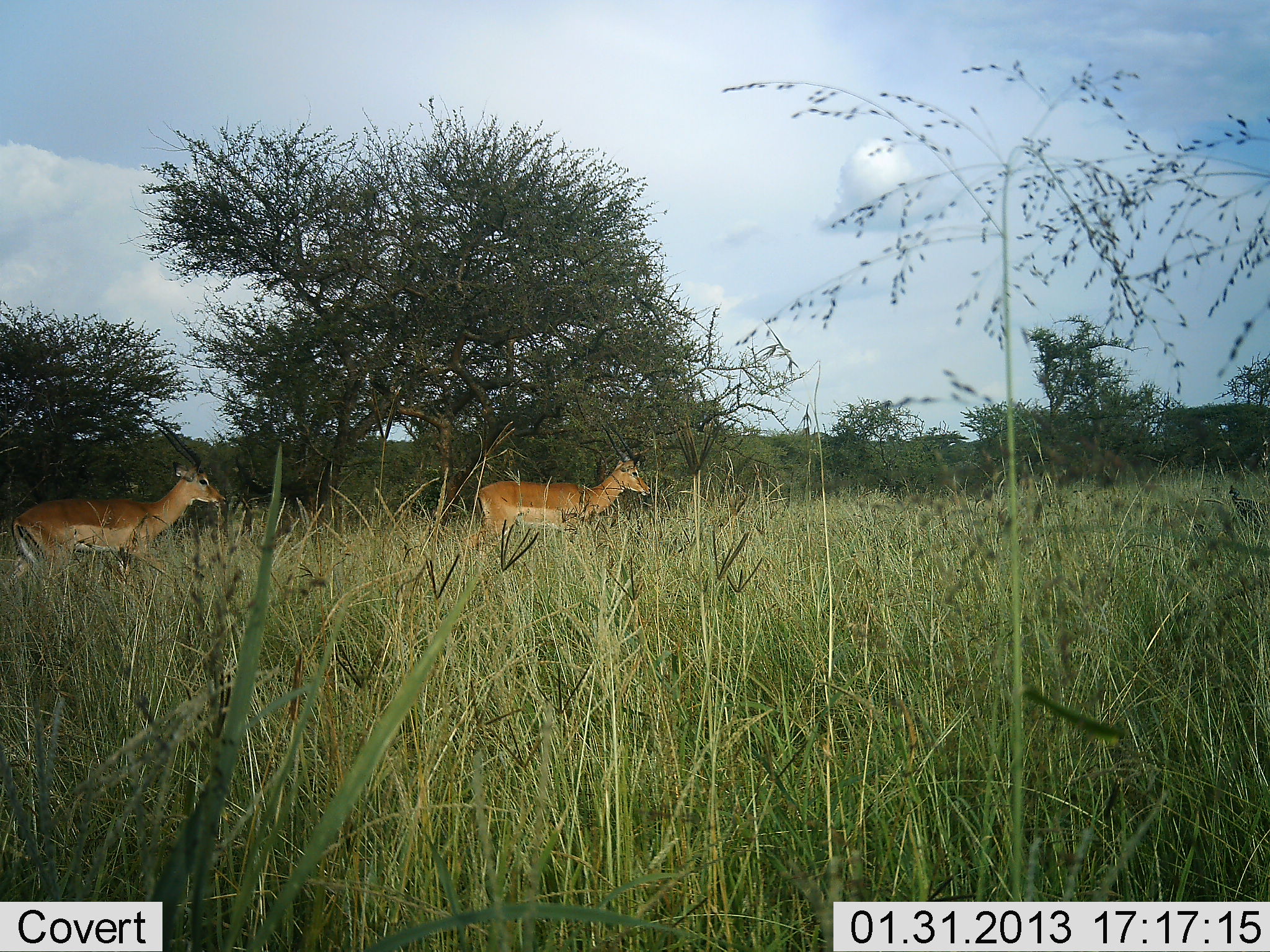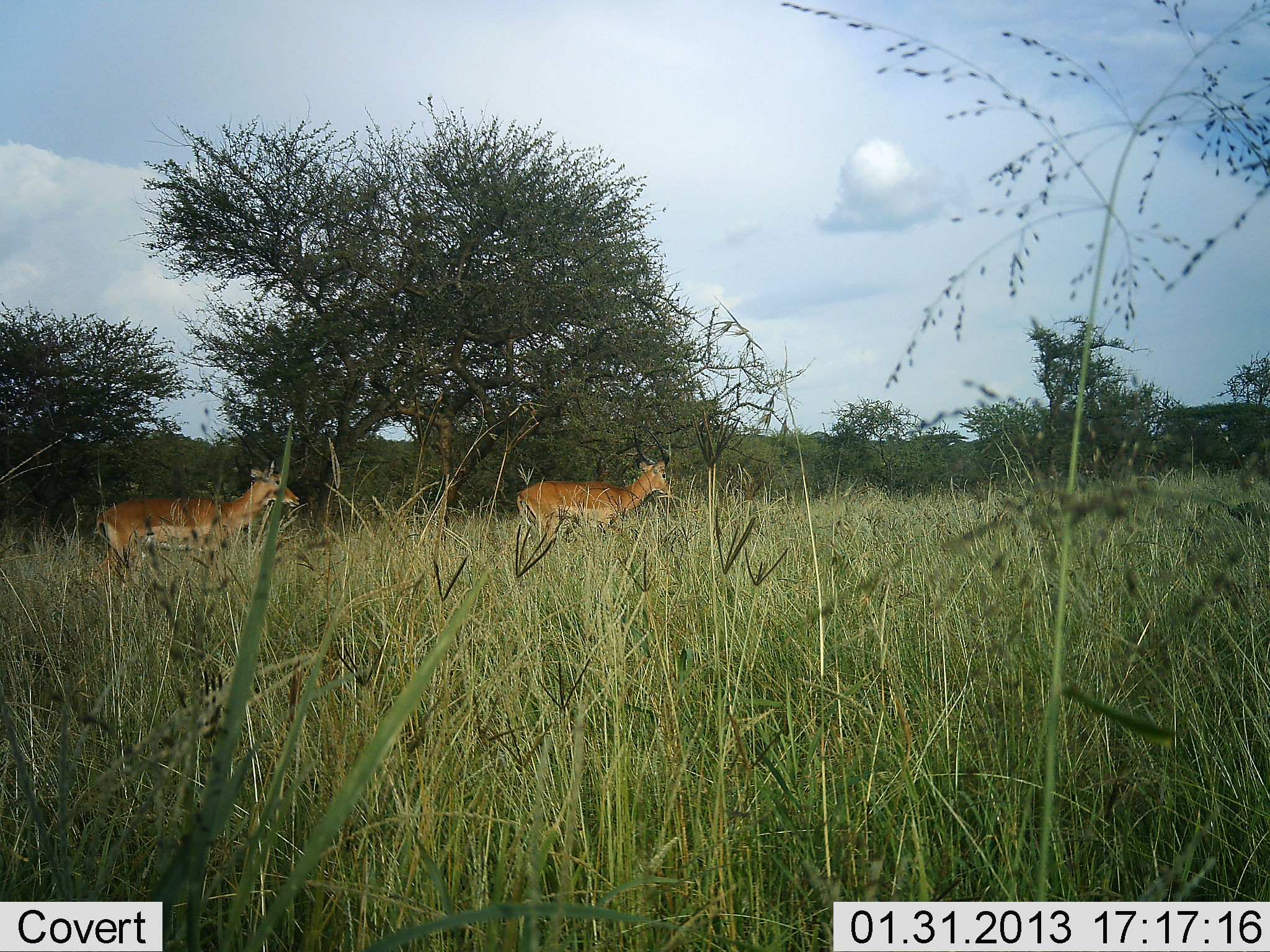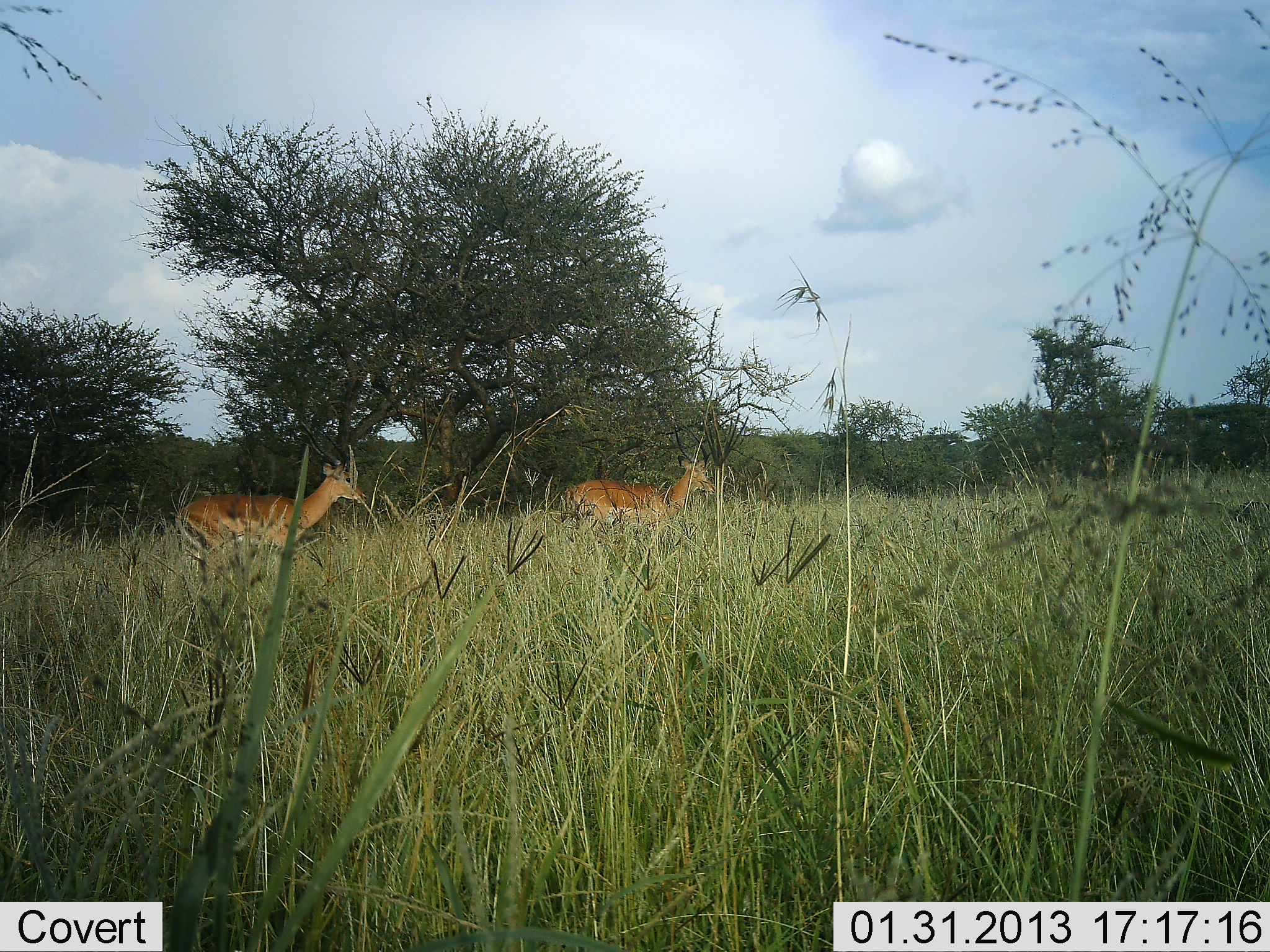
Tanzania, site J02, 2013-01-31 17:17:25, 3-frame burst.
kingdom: Animalia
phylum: Chordata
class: Mammalia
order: Artiodactyla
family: Bovidae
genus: Aepyceros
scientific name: Aepyceros melampus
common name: impala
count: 2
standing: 9%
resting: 0%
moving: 96%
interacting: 0%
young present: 0%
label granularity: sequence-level